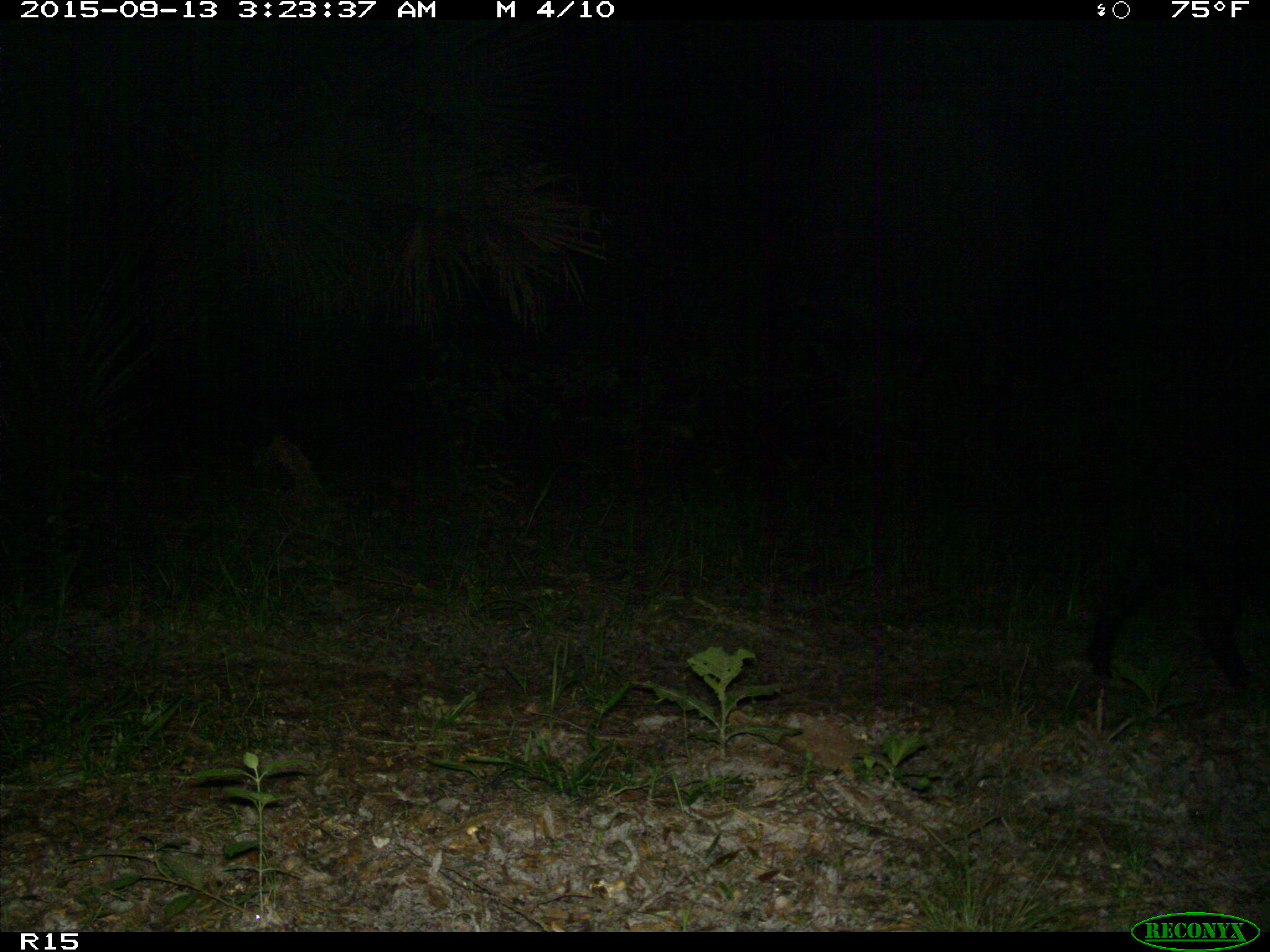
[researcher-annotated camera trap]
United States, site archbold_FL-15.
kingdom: Animalia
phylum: Chordata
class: Mammalia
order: Artiodactyla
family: Suidae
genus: Sus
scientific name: Sus scrofa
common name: wild boar